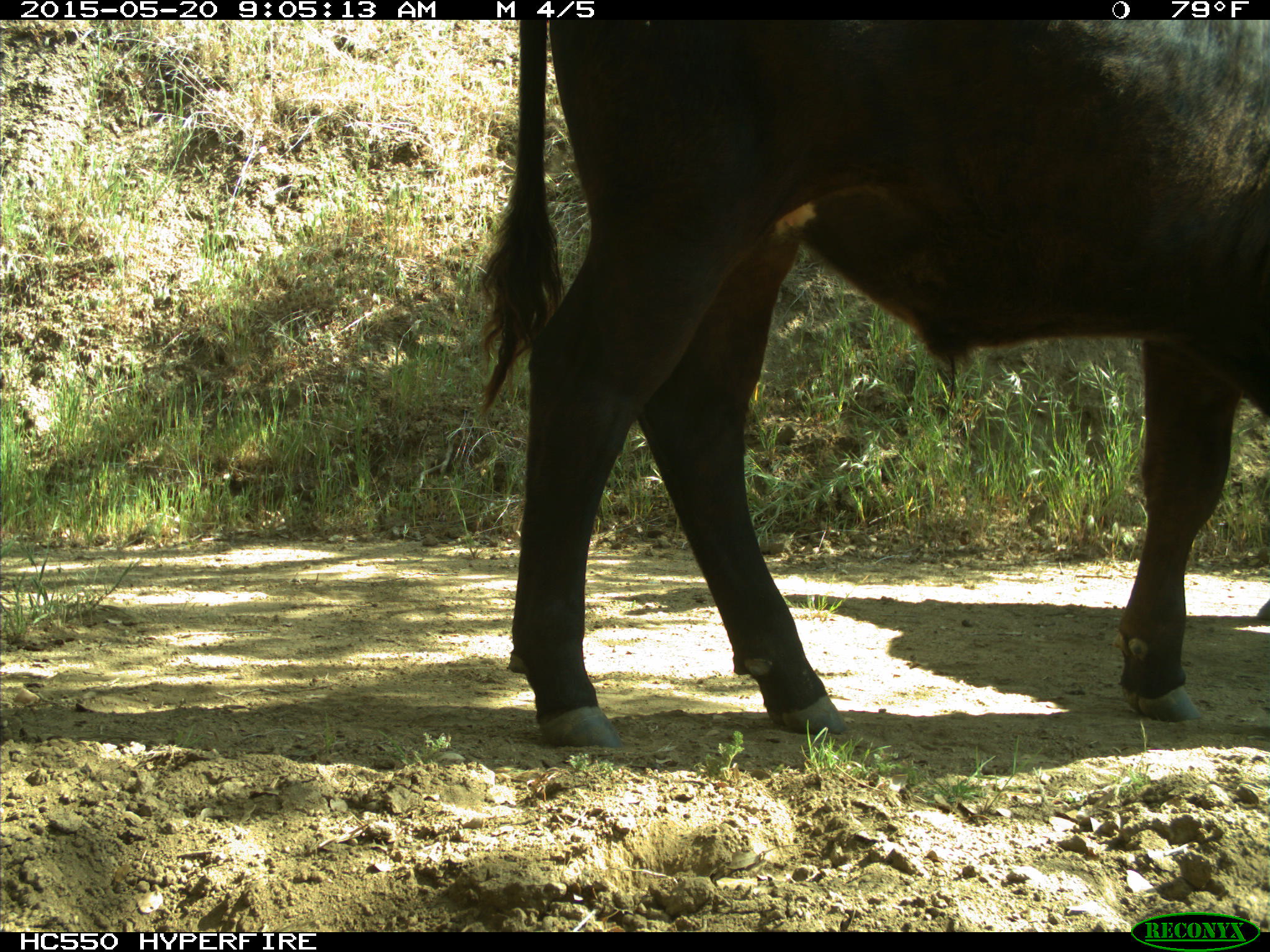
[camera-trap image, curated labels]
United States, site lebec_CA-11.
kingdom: Animalia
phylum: Chordata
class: Mammalia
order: Artiodactyla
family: Bovidae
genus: Bos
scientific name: Bos taurus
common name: domestic cow